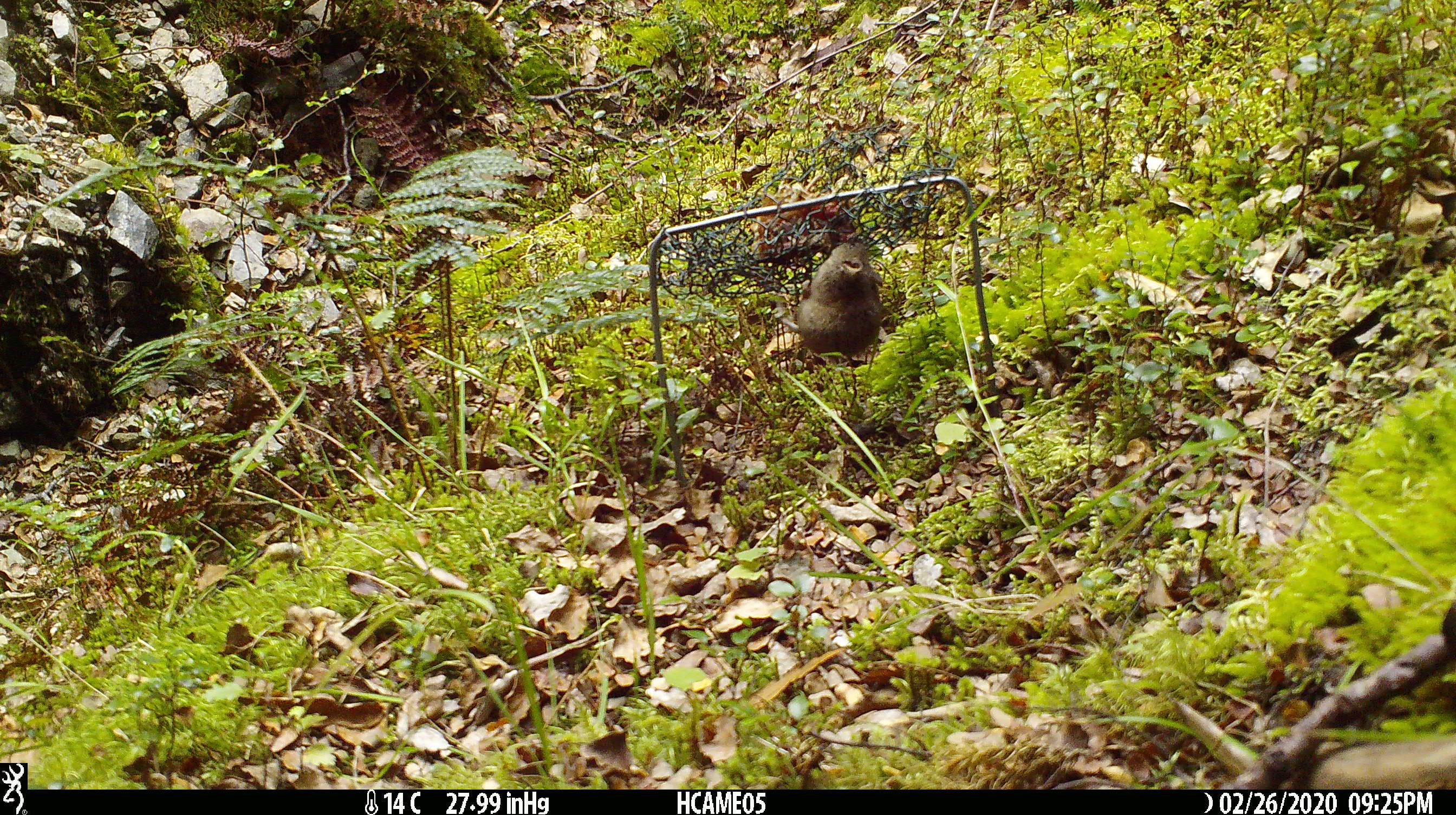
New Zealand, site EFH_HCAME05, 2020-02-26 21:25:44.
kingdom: Animalia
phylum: Chordata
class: Mammalia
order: Rodentia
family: Muridae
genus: Mus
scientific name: Mus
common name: mouse